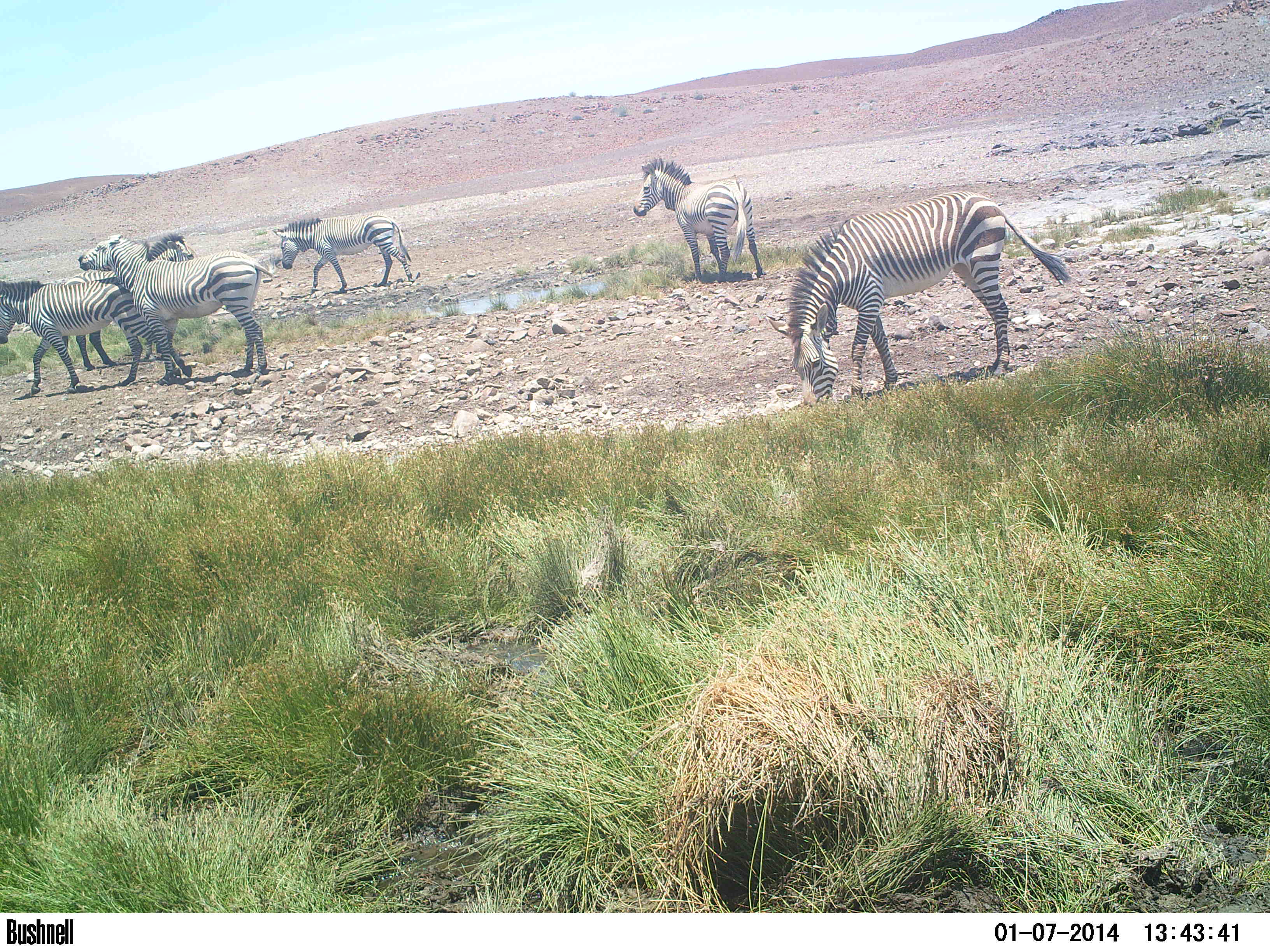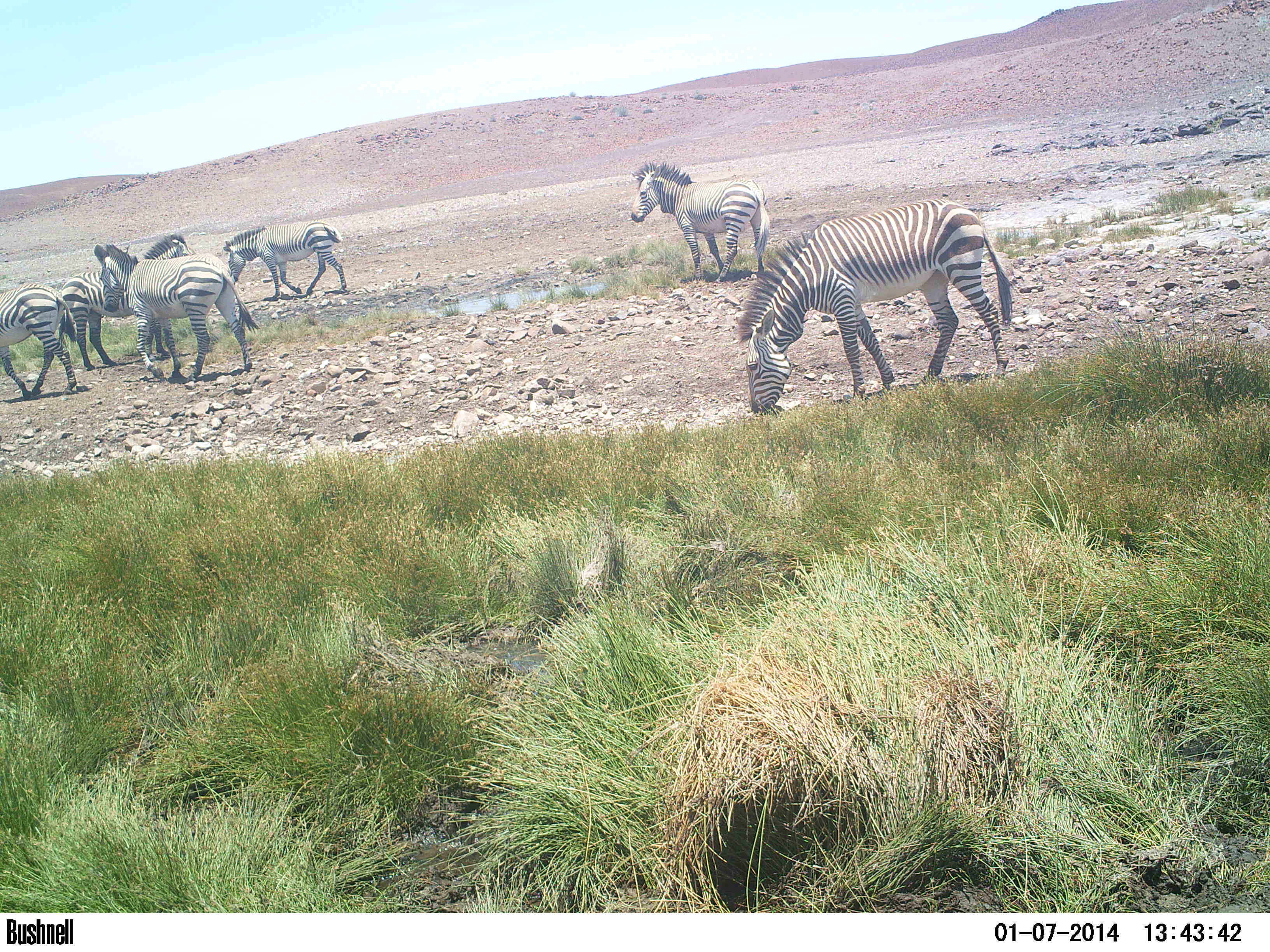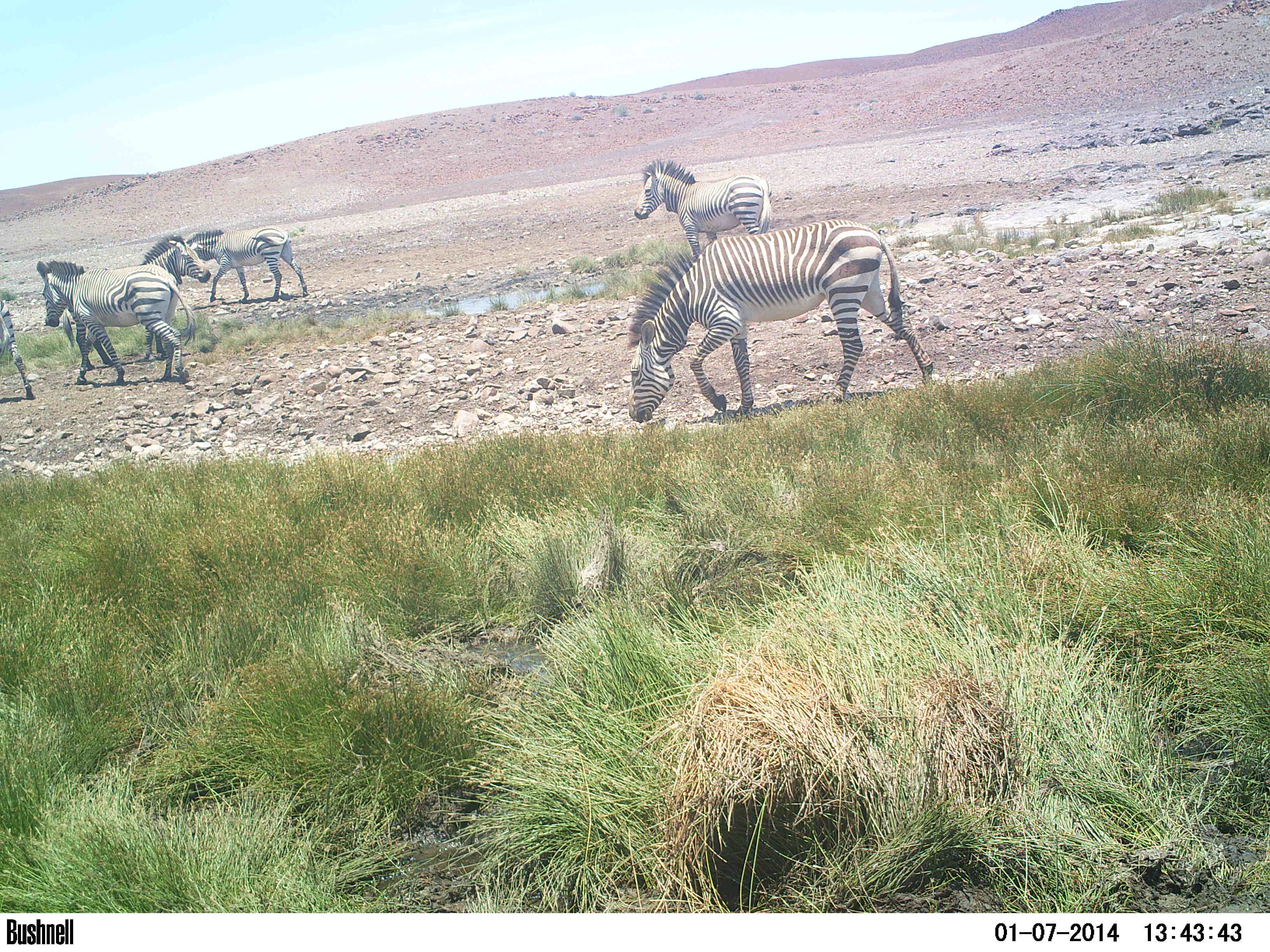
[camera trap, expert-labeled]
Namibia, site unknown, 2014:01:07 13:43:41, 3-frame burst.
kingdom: Animalia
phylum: Chordata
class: Mammalia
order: Perissodactyla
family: Equidae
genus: Equus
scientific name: Equus zebra hartmannae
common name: hartmann's mountain zebra